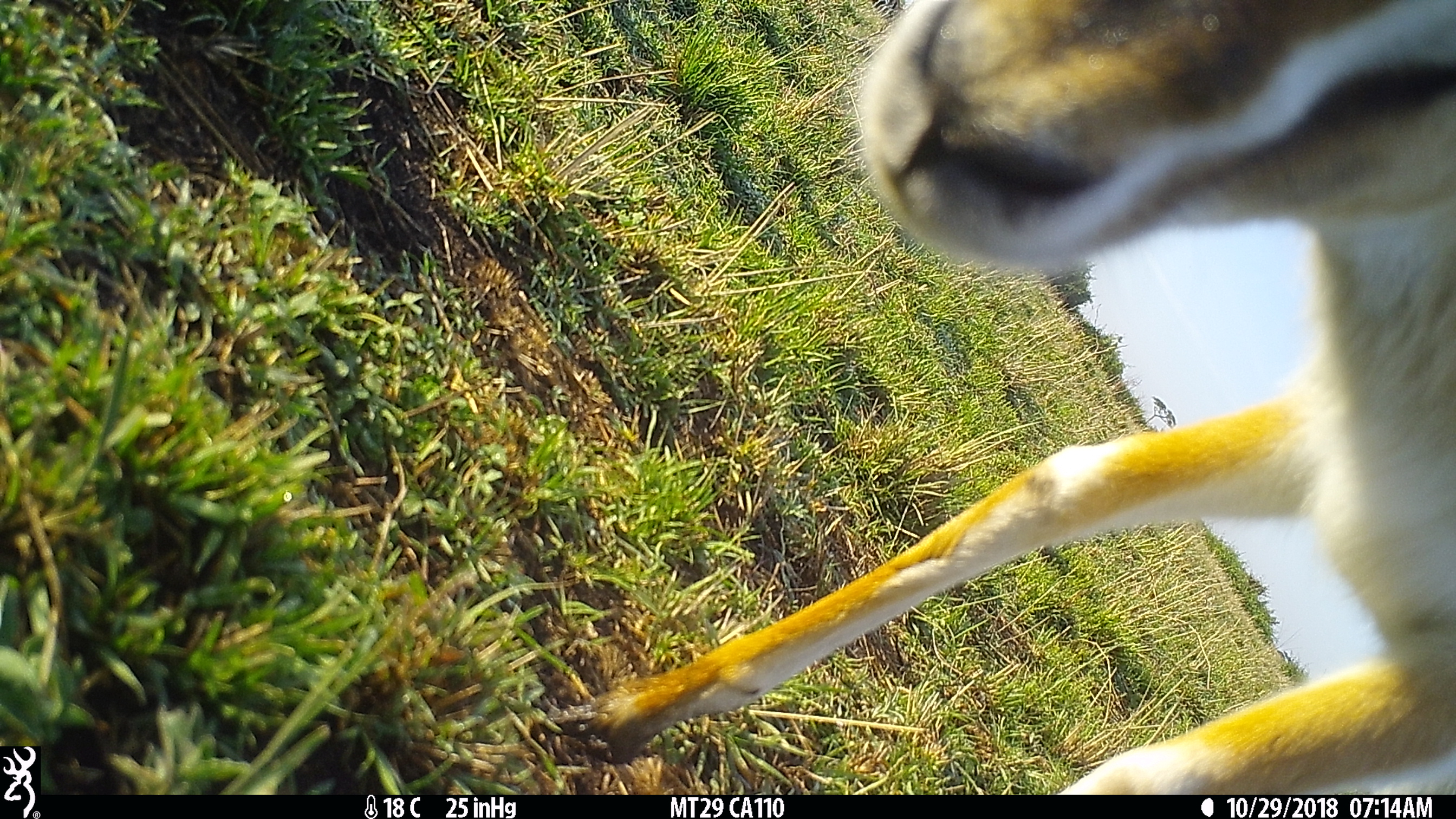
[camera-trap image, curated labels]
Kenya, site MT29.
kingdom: Animalia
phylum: Chordata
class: Mammalia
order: Artiodactyla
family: Bovidae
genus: Eudorcas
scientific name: Eudorcas thomsonii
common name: thomon's gazelle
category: gazelle thomsons